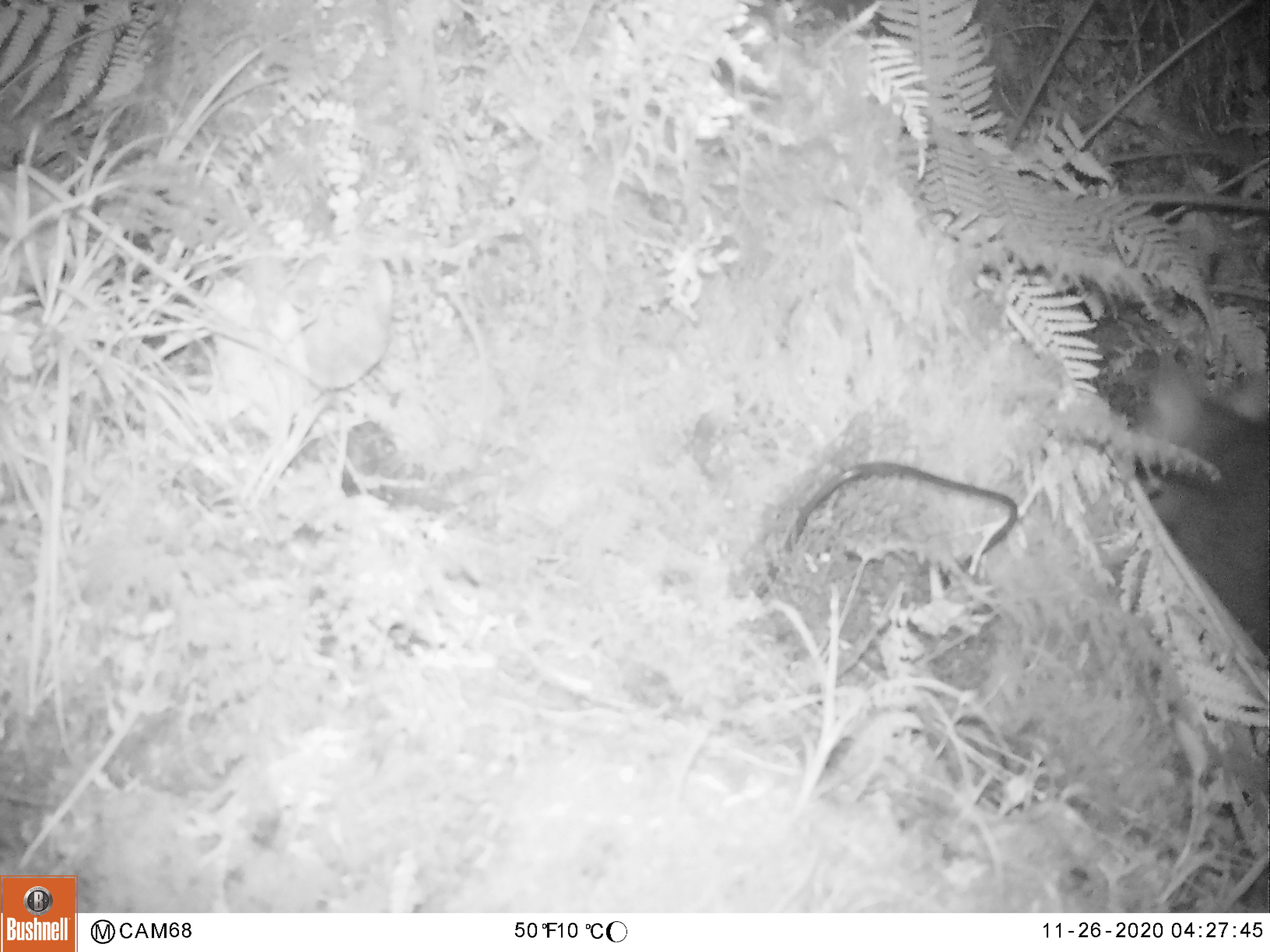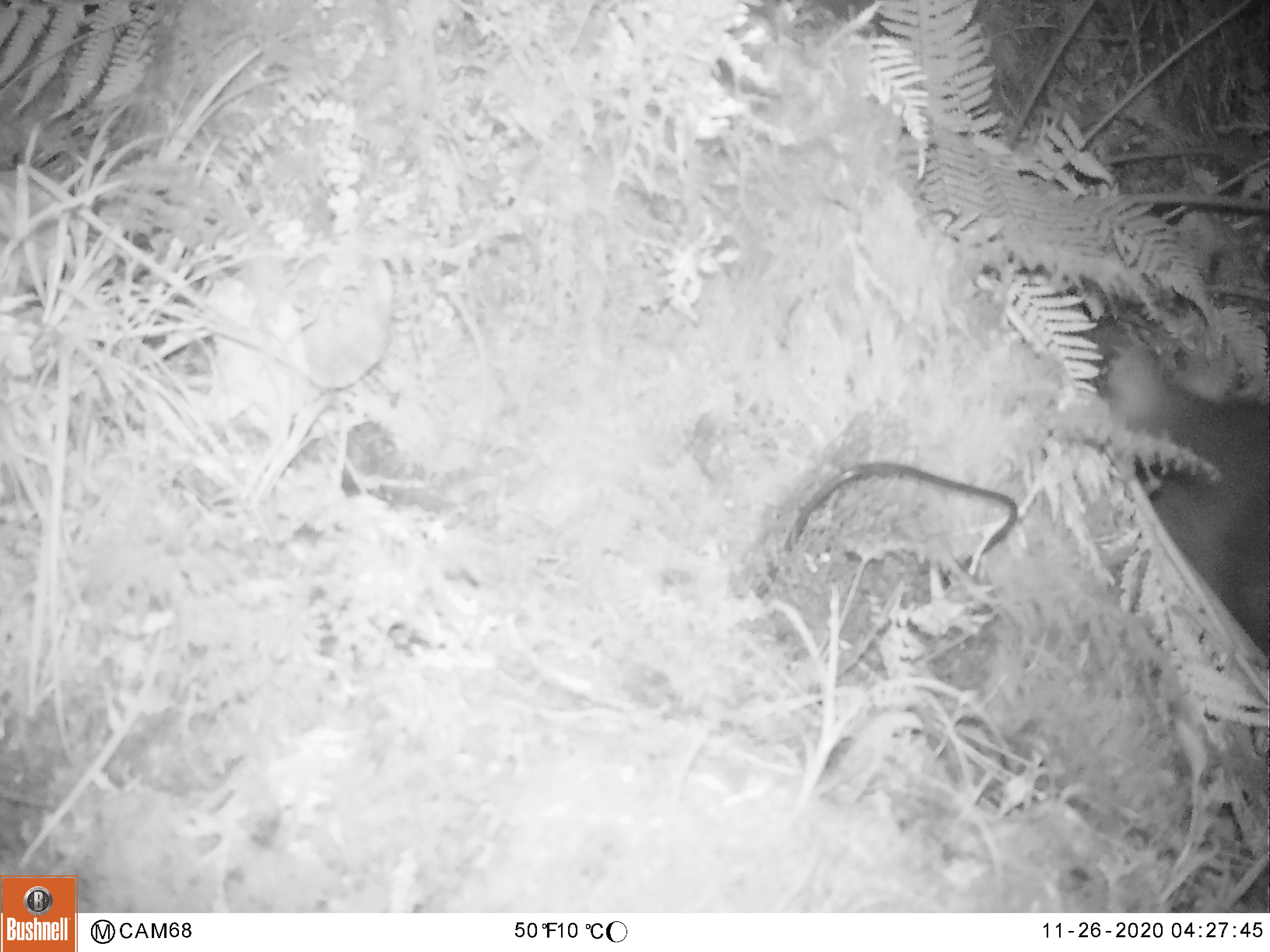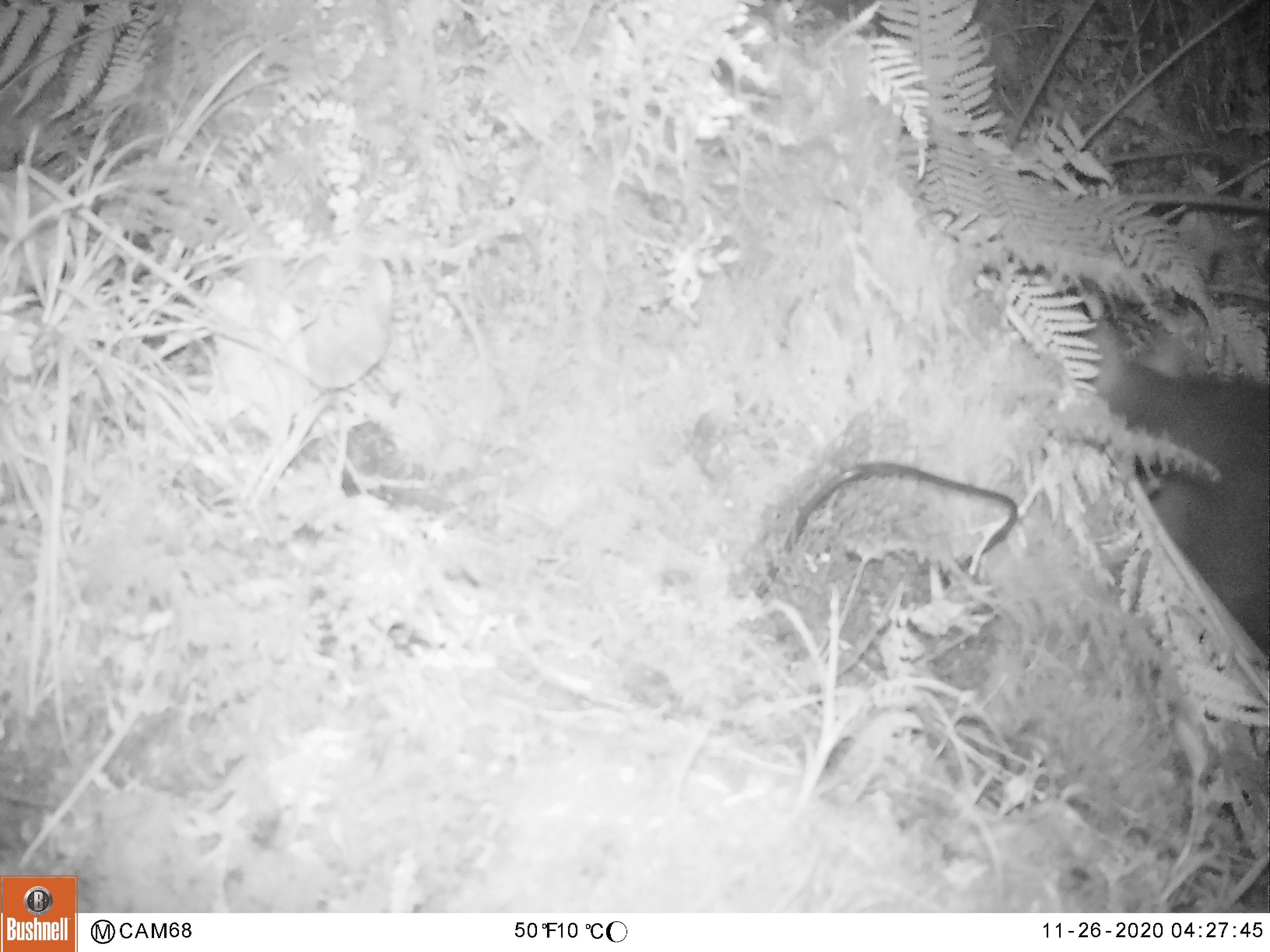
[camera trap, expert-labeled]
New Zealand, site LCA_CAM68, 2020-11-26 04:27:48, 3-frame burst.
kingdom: Animalia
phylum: Chordata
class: Mammalia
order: Diprotodontia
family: Phalangeridae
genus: Trichosurus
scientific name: Trichosurus vulpecula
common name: common brushtail possum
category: possum